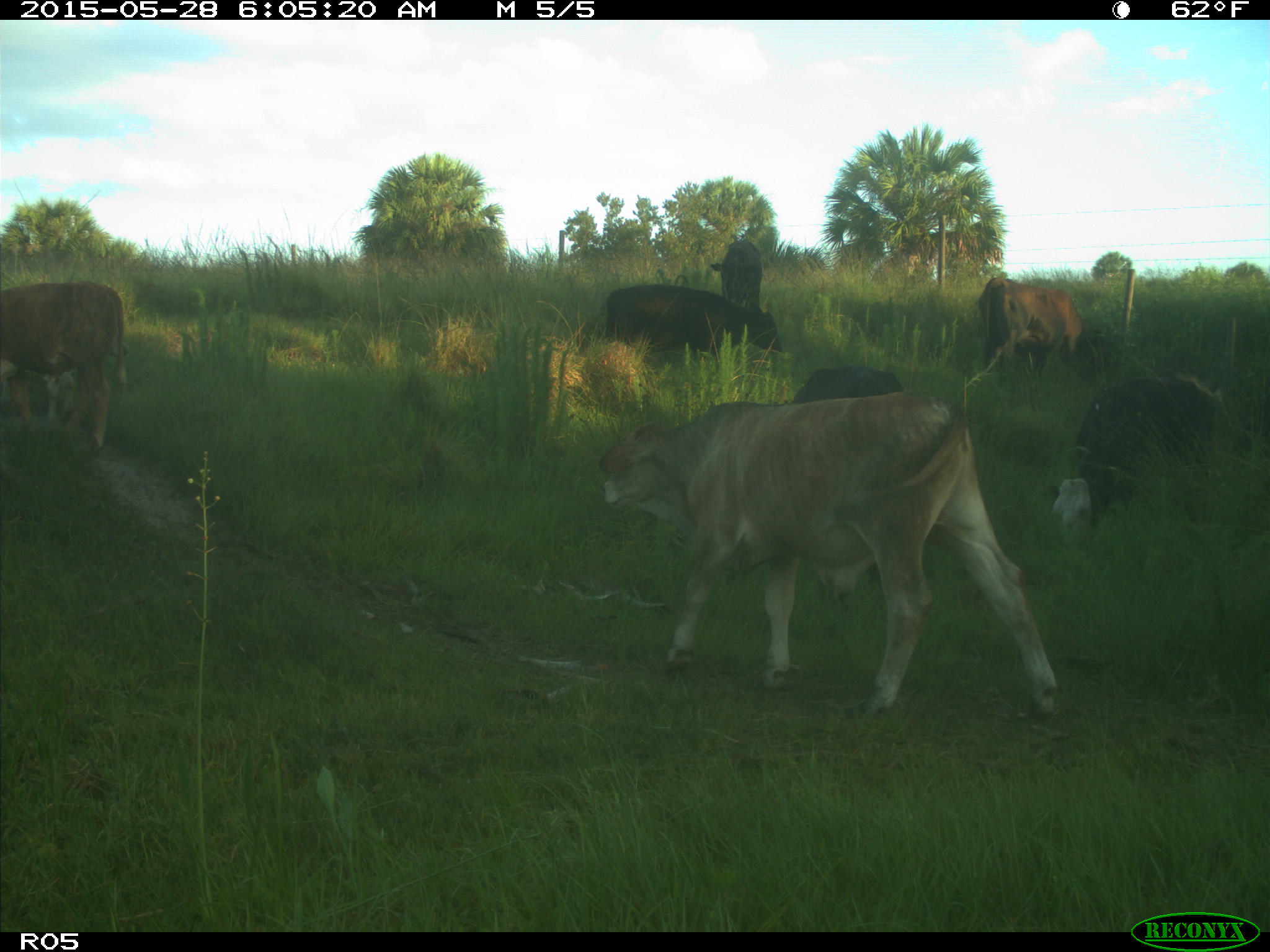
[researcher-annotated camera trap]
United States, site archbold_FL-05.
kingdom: Animalia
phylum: Chordata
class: Mammalia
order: Artiodactyla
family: Bovidae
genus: Bos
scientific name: Bos taurus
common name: domestic cow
Bos taurus (domestic cow).